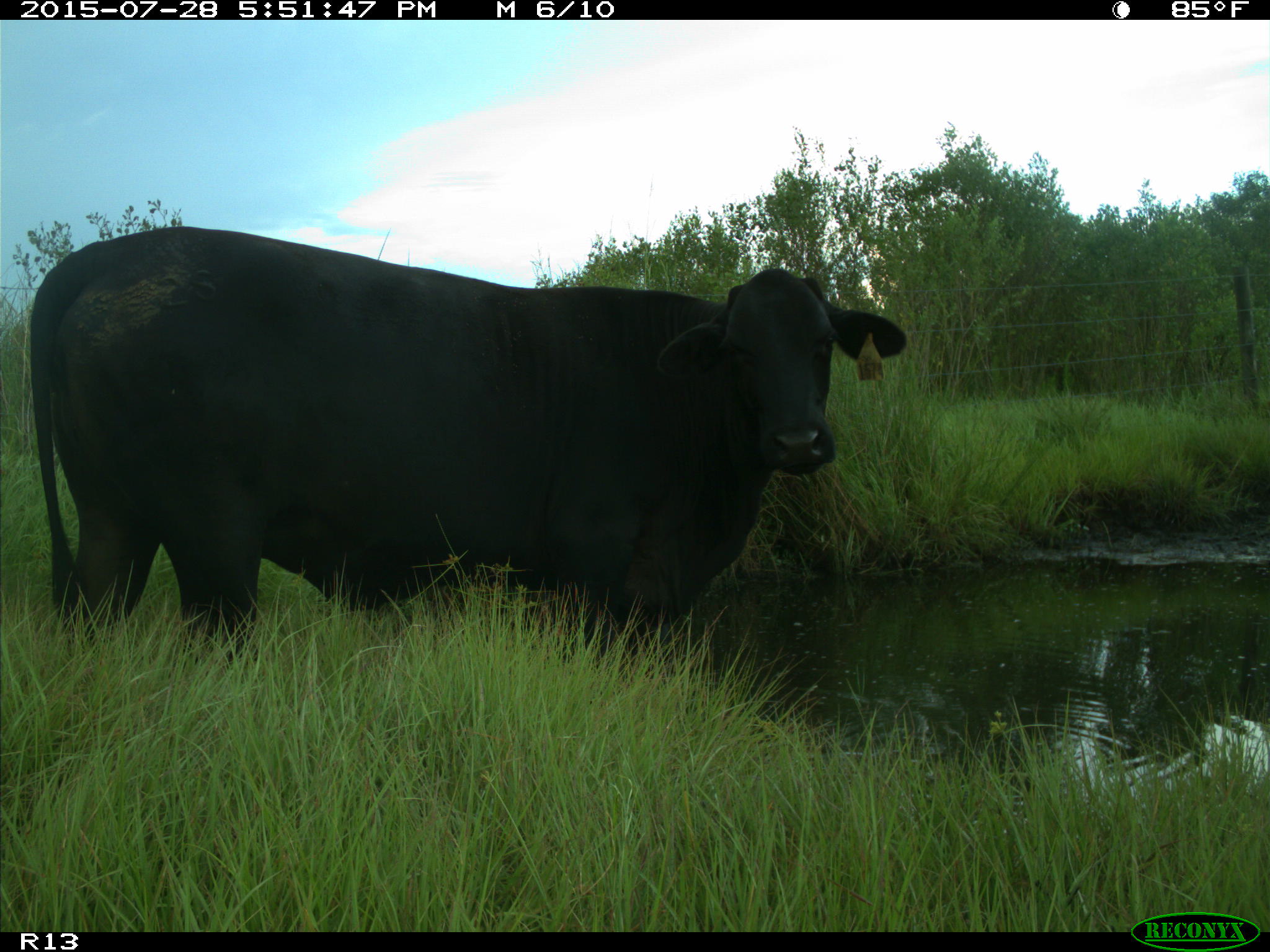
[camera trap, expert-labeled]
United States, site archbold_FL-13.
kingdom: Animalia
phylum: Chordata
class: Mammalia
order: Artiodactyla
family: Bovidae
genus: Bos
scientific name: Bos taurus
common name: domestic cow